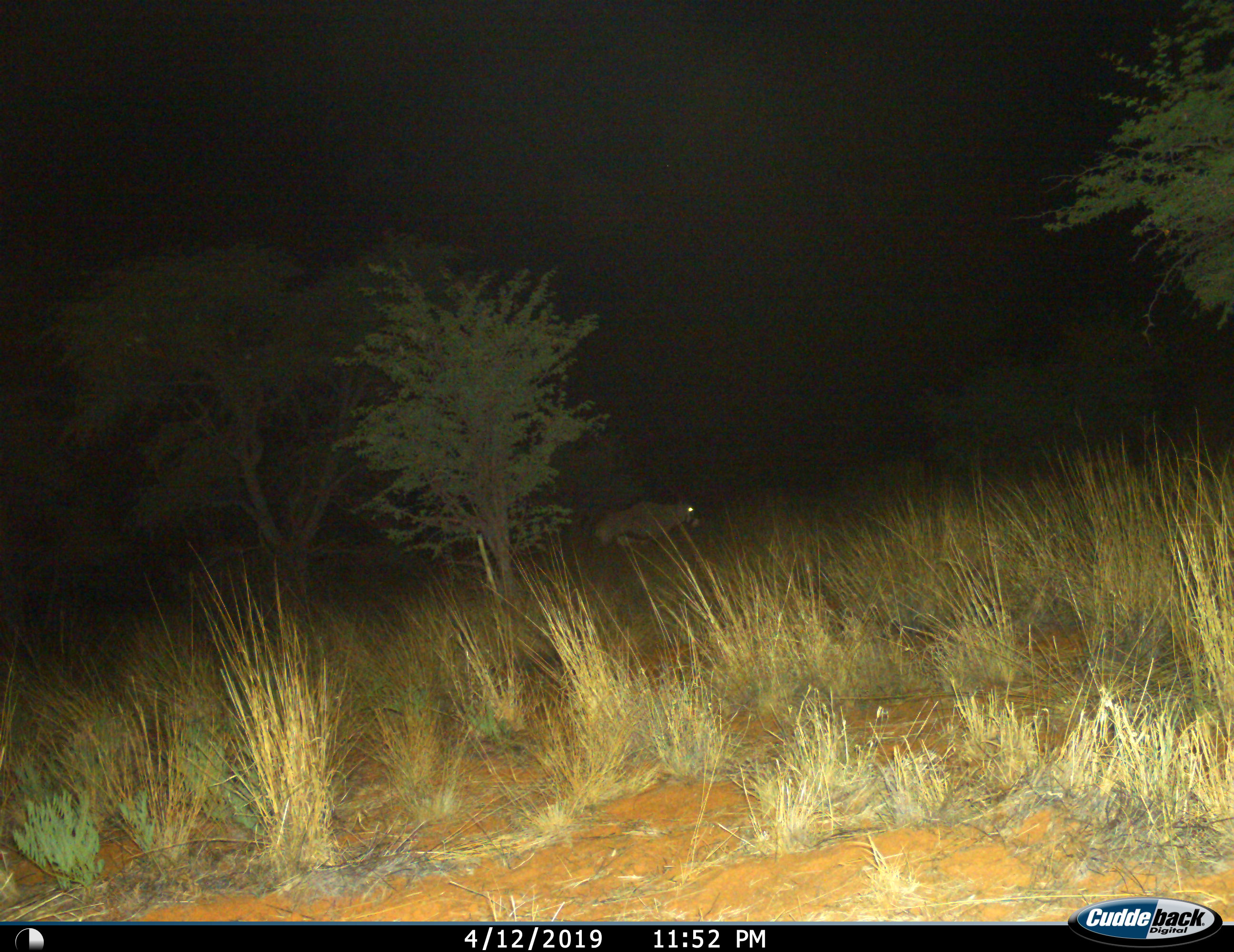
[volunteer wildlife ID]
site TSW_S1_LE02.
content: unidentified animal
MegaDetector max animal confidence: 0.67